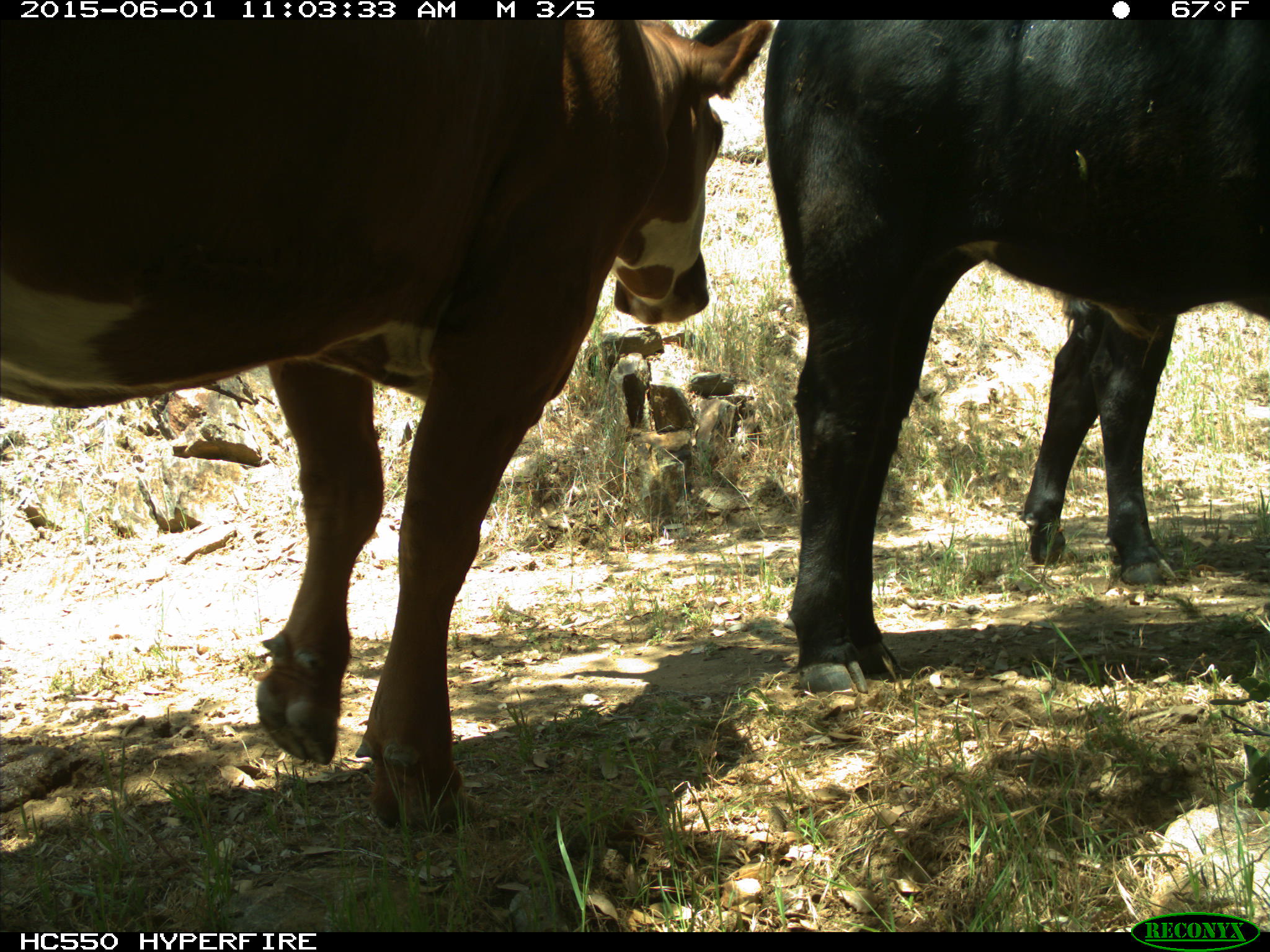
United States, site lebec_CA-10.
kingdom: Animalia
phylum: Chordata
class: Mammalia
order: Artiodactyla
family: Bovidae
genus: Bos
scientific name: Bos taurus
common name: domestic cow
Bos taurus (domestic cow).